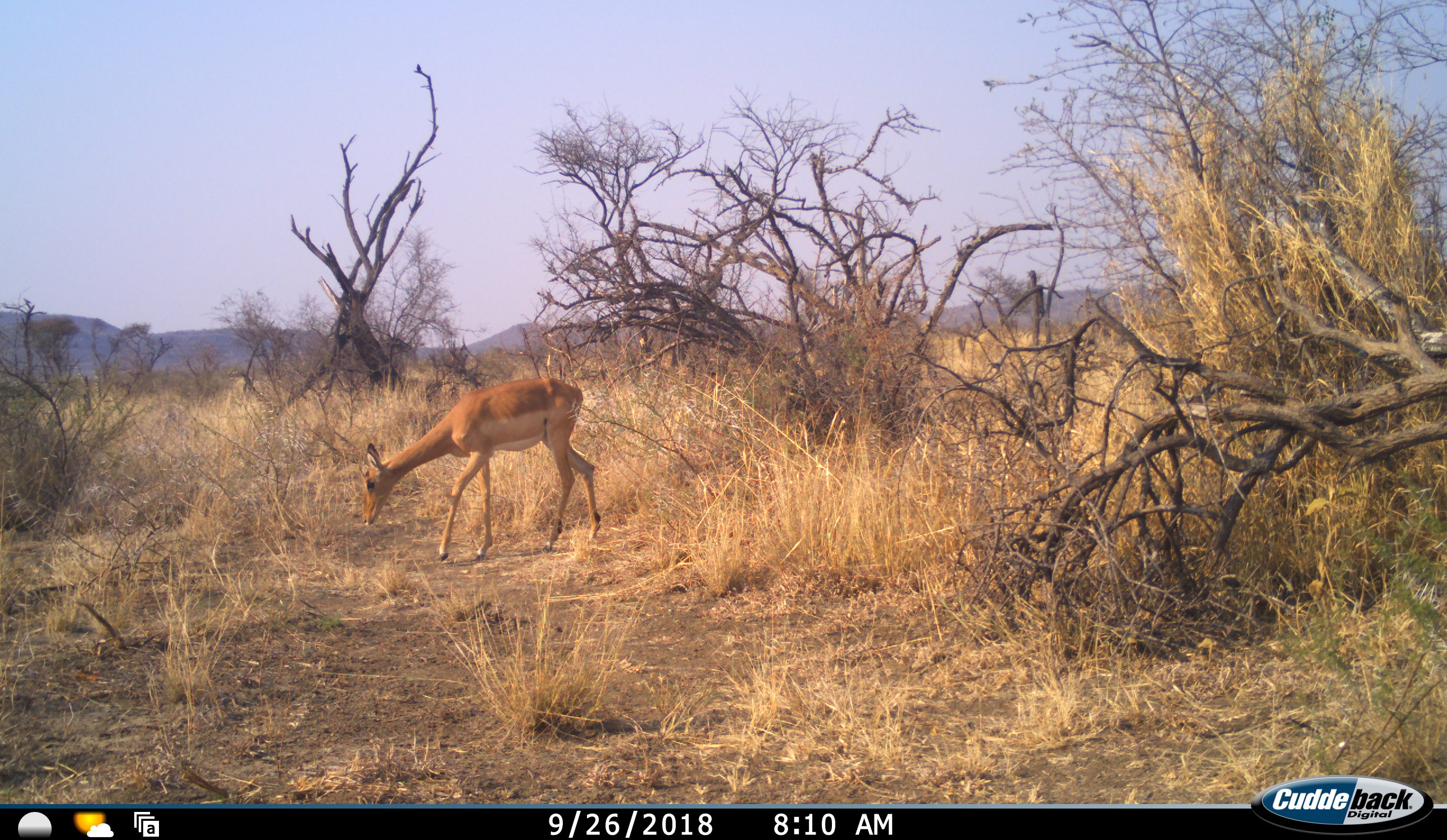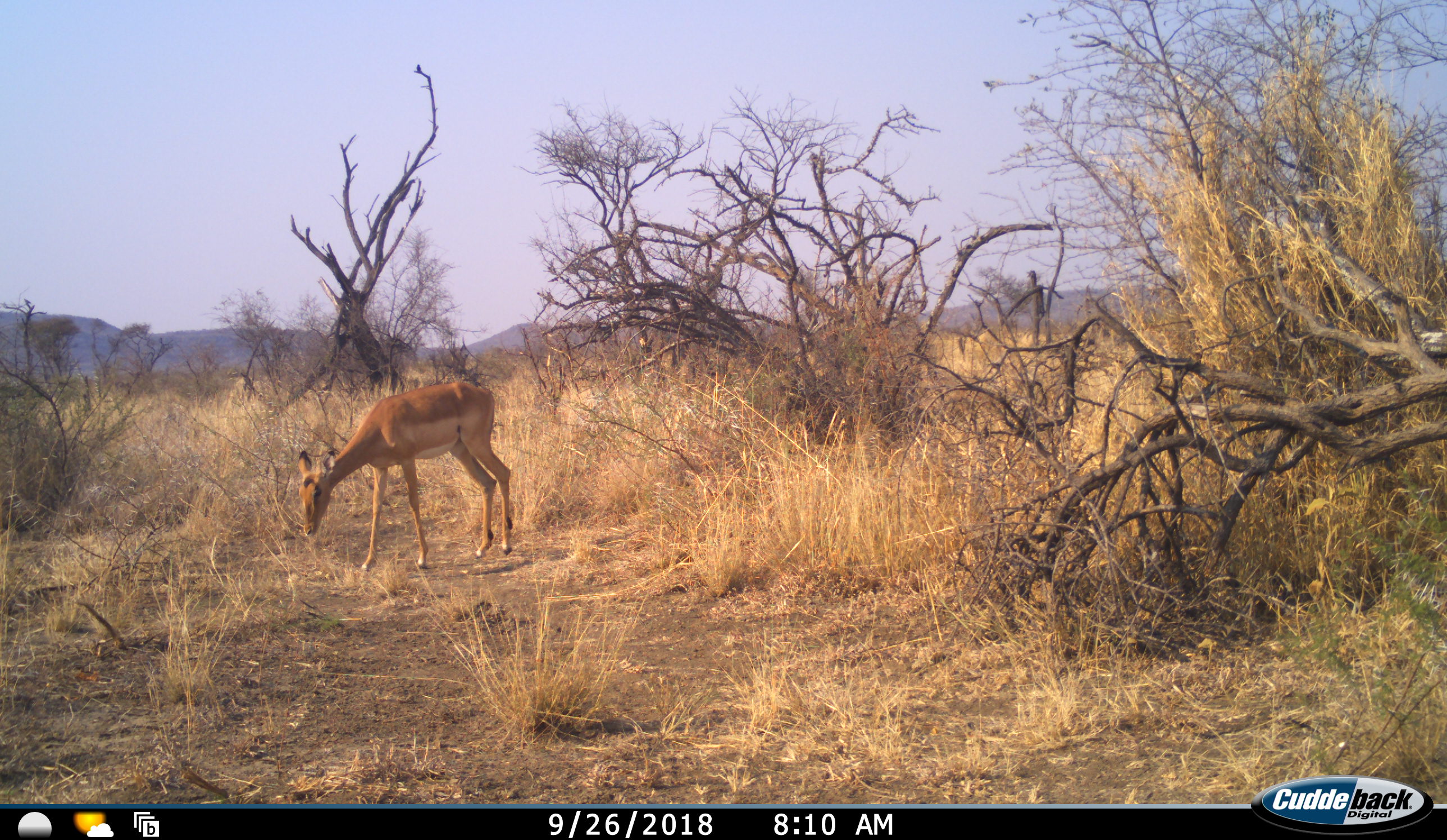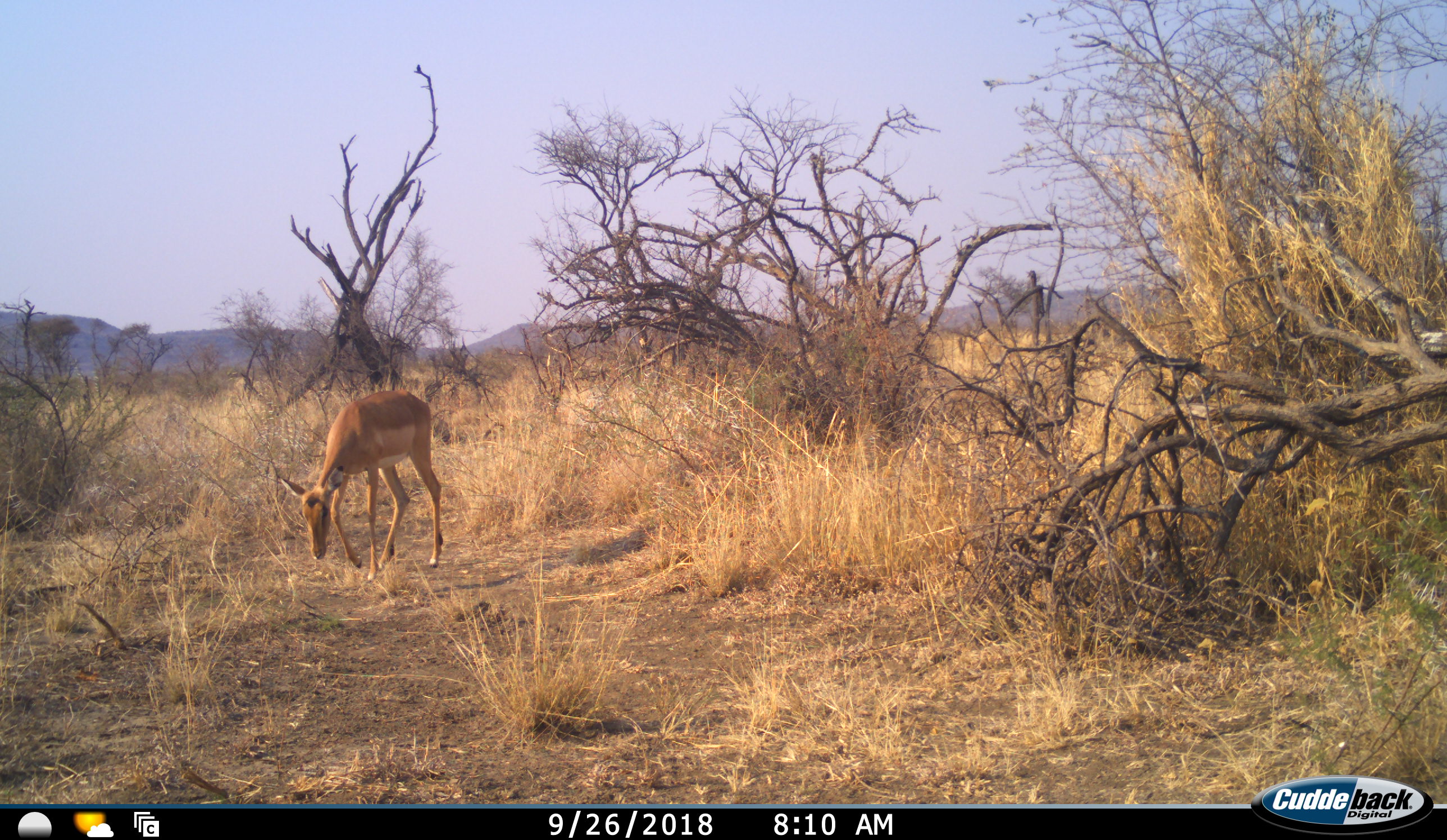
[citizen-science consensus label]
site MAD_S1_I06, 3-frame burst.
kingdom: Animalia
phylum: Chordata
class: Mammalia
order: Artiodactyla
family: Bovidae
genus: Aepyceros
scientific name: Aepyceros melampus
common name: impala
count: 1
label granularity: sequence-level